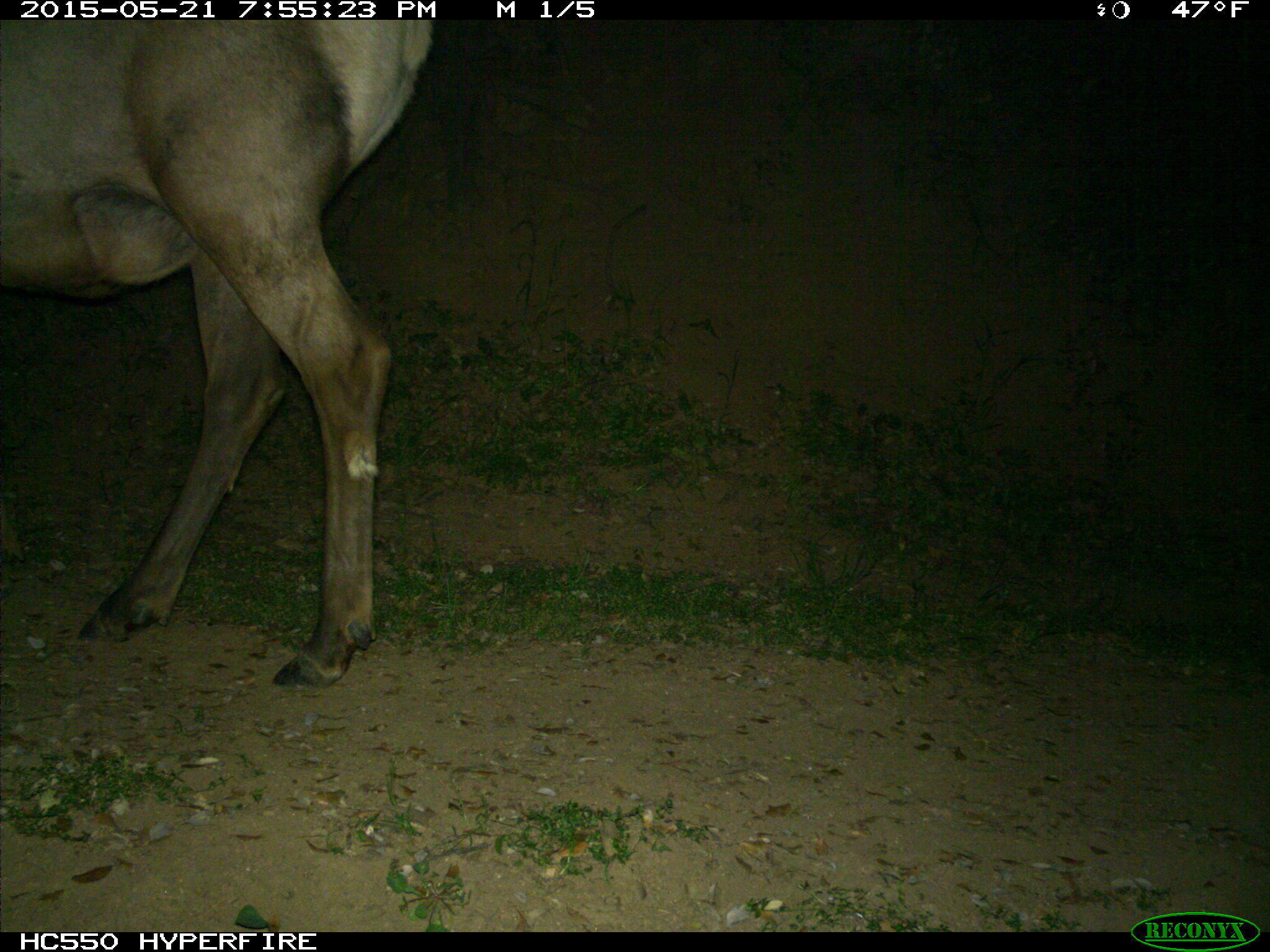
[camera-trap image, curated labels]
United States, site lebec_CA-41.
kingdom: Animalia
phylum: Chordata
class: Mammalia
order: Artiodactyla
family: Cervidae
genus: Cervus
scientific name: Cervus canadensis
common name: elk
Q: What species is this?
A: Cervus canadensis (elk).